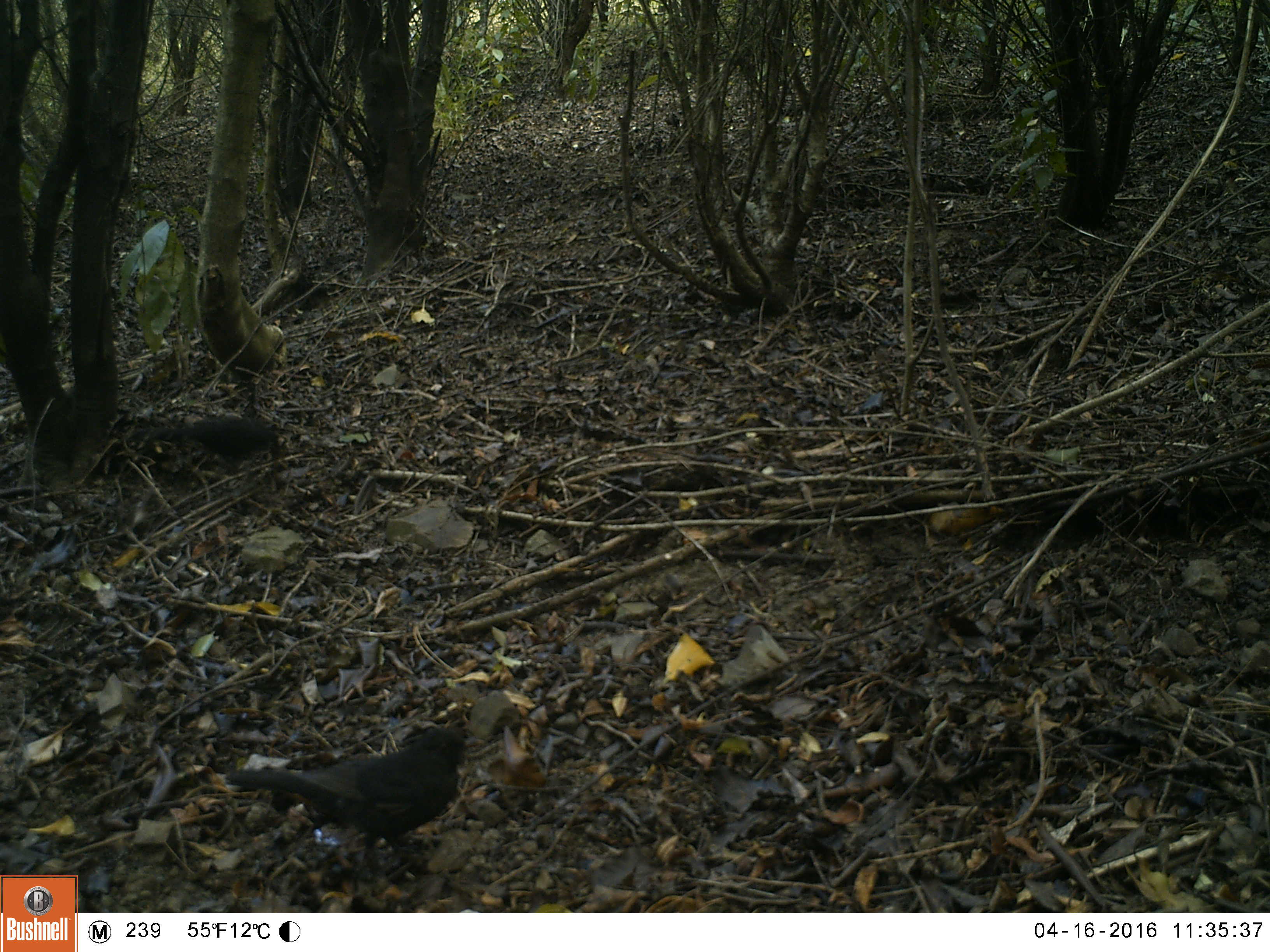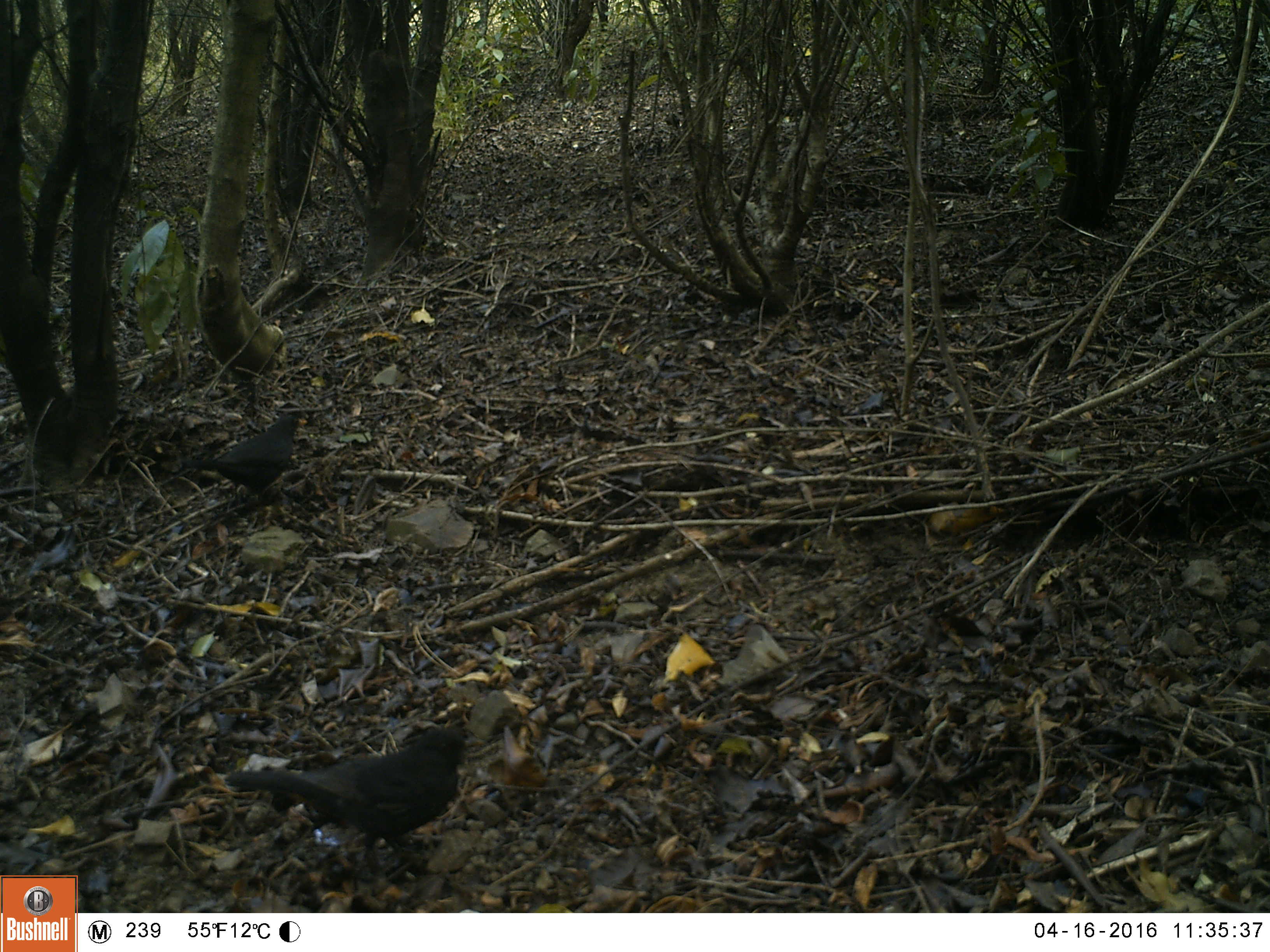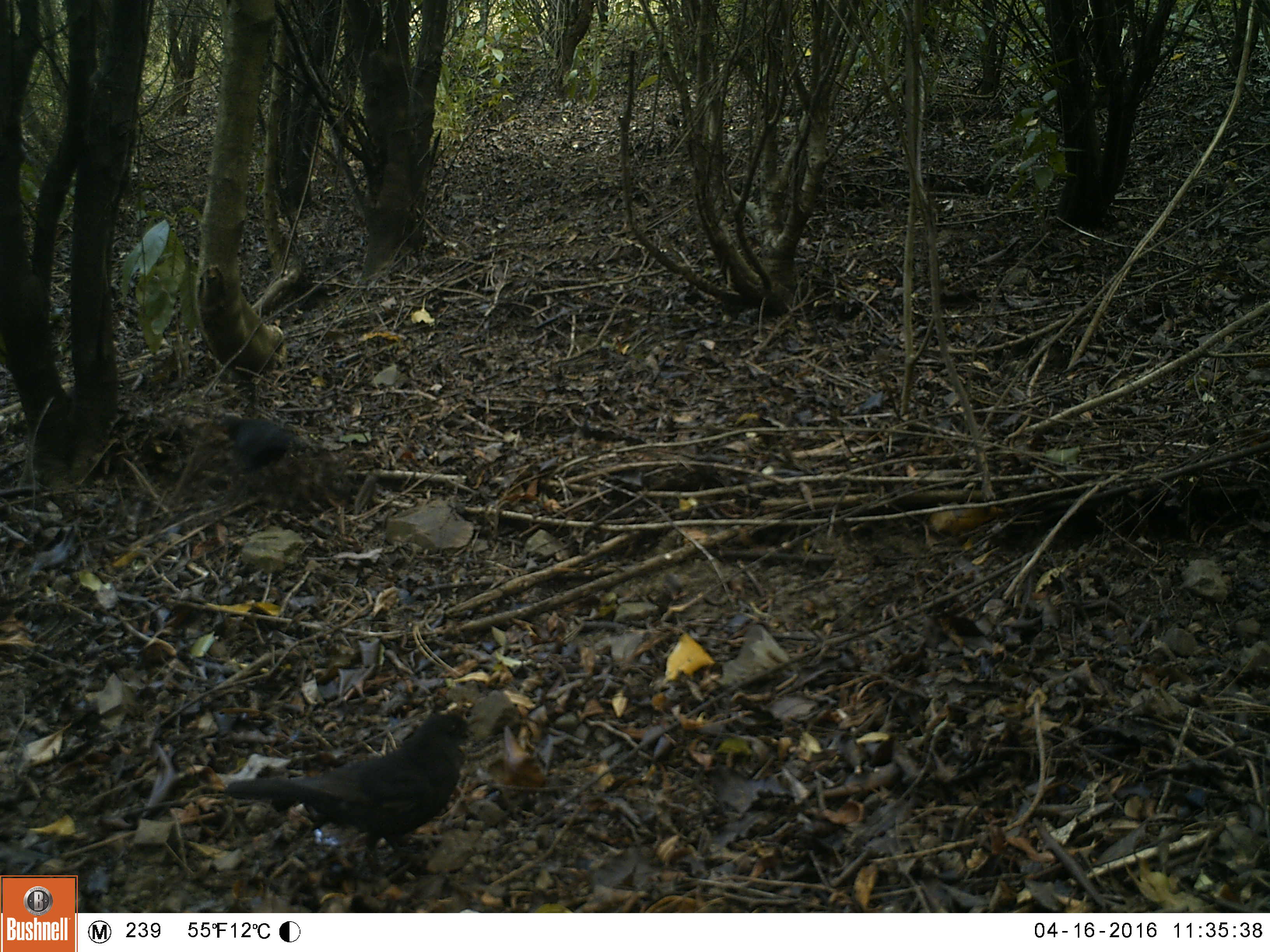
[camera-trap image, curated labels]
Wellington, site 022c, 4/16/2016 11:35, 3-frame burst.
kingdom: Animalia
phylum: Chordata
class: Aves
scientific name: Aves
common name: bird